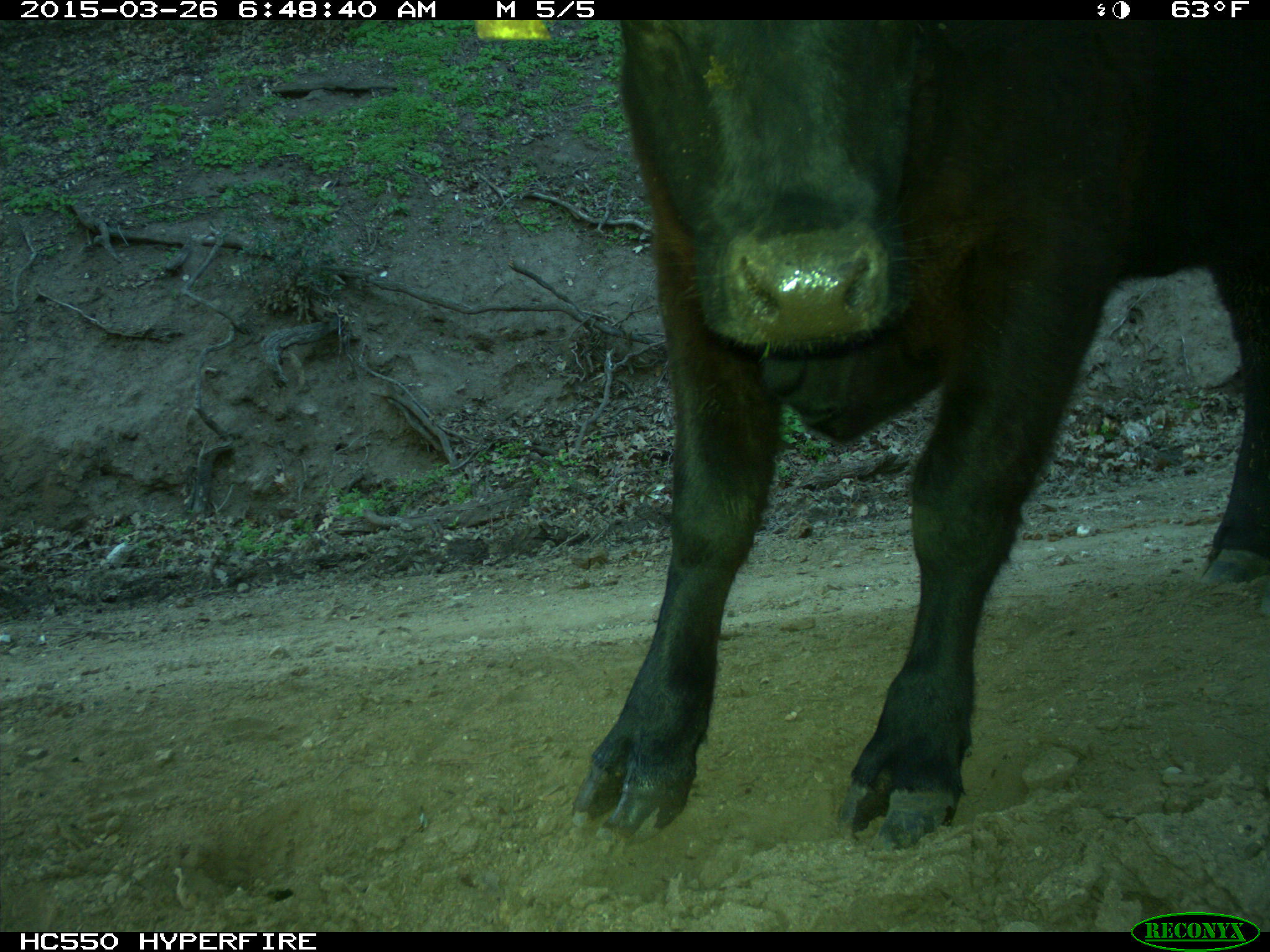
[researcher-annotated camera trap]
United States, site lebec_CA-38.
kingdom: Animalia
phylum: Chordata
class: Mammalia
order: Artiodactyla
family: Bovidae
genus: Bos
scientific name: Bos taurus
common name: domestic cow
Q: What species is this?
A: Bos taurus (domestic cow).